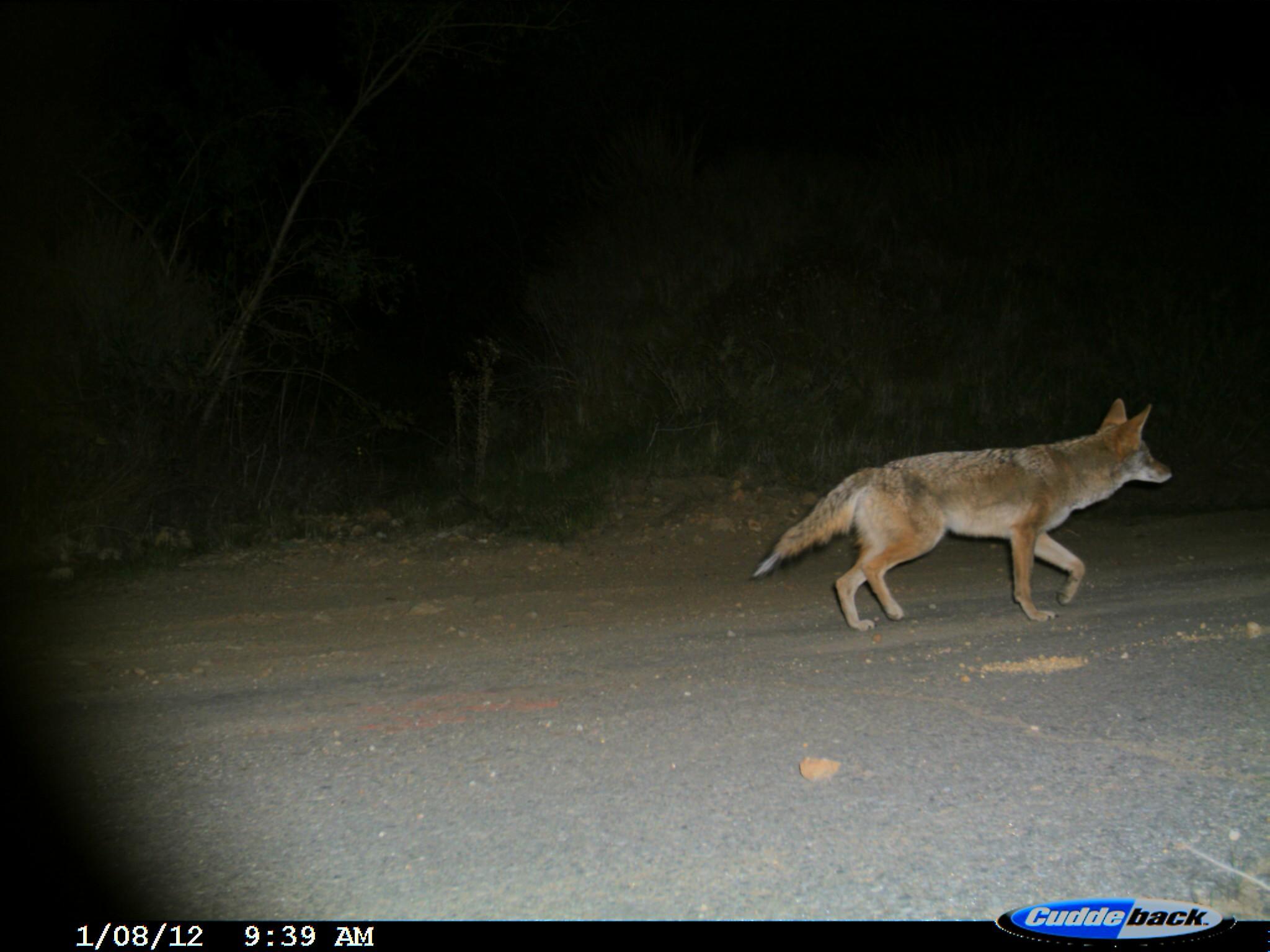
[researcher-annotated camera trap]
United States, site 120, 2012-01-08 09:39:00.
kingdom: Animalia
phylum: Chordata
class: Mammalia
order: Carnivora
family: Canidae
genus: Canis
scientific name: Canis latrans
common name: coyote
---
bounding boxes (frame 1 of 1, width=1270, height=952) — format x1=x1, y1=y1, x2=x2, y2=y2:
coyote: x1=757, y1=389, x2=1178, y2=649